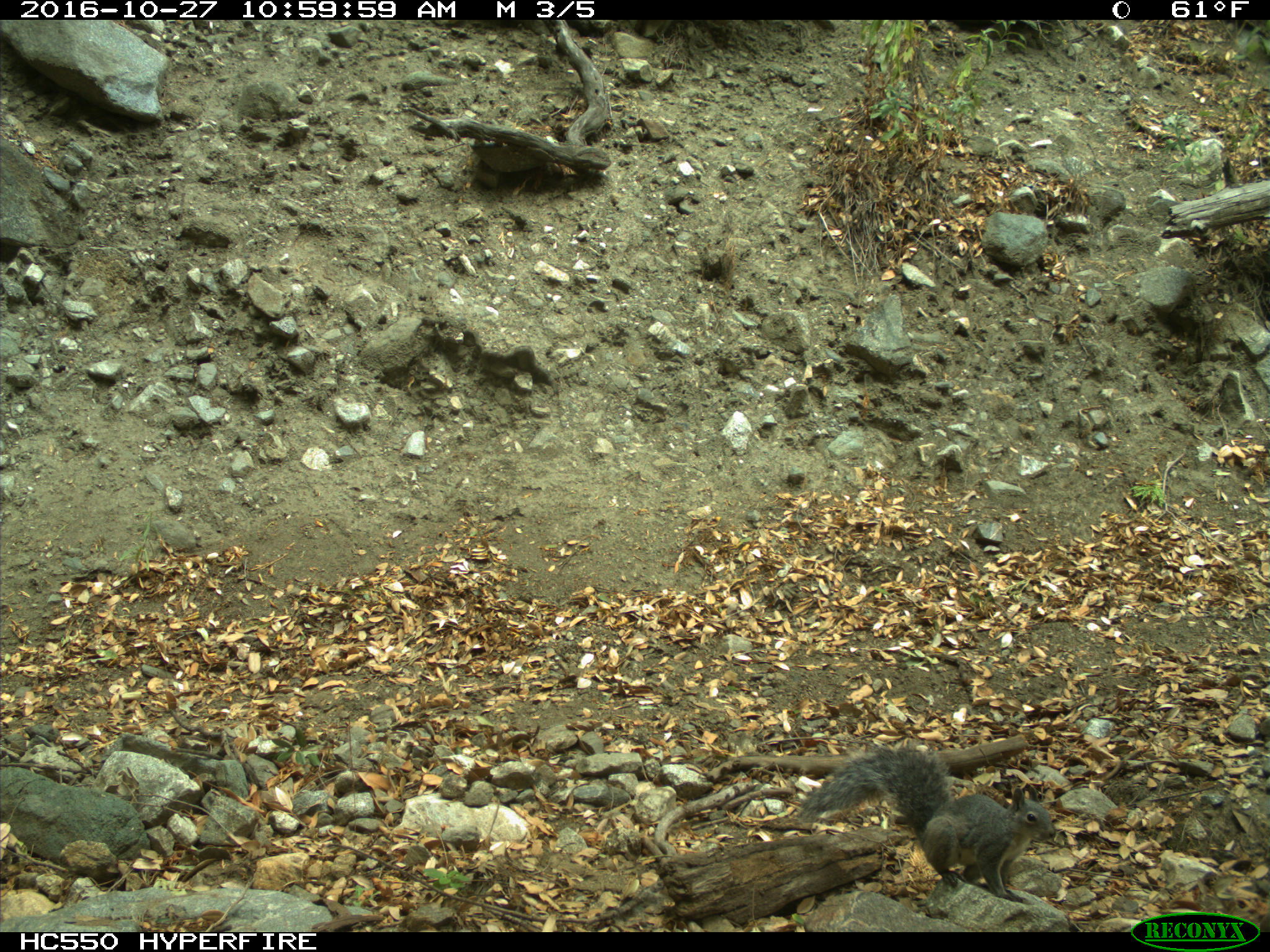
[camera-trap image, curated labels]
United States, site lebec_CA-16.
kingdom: Animalia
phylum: Chordata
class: Mammalia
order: Rodentia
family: Sciuridae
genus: Sciurus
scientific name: Sciurus carolinensis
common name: eastern gray squirrel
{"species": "Sciurus carolinensis (eastern gray squirrel)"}